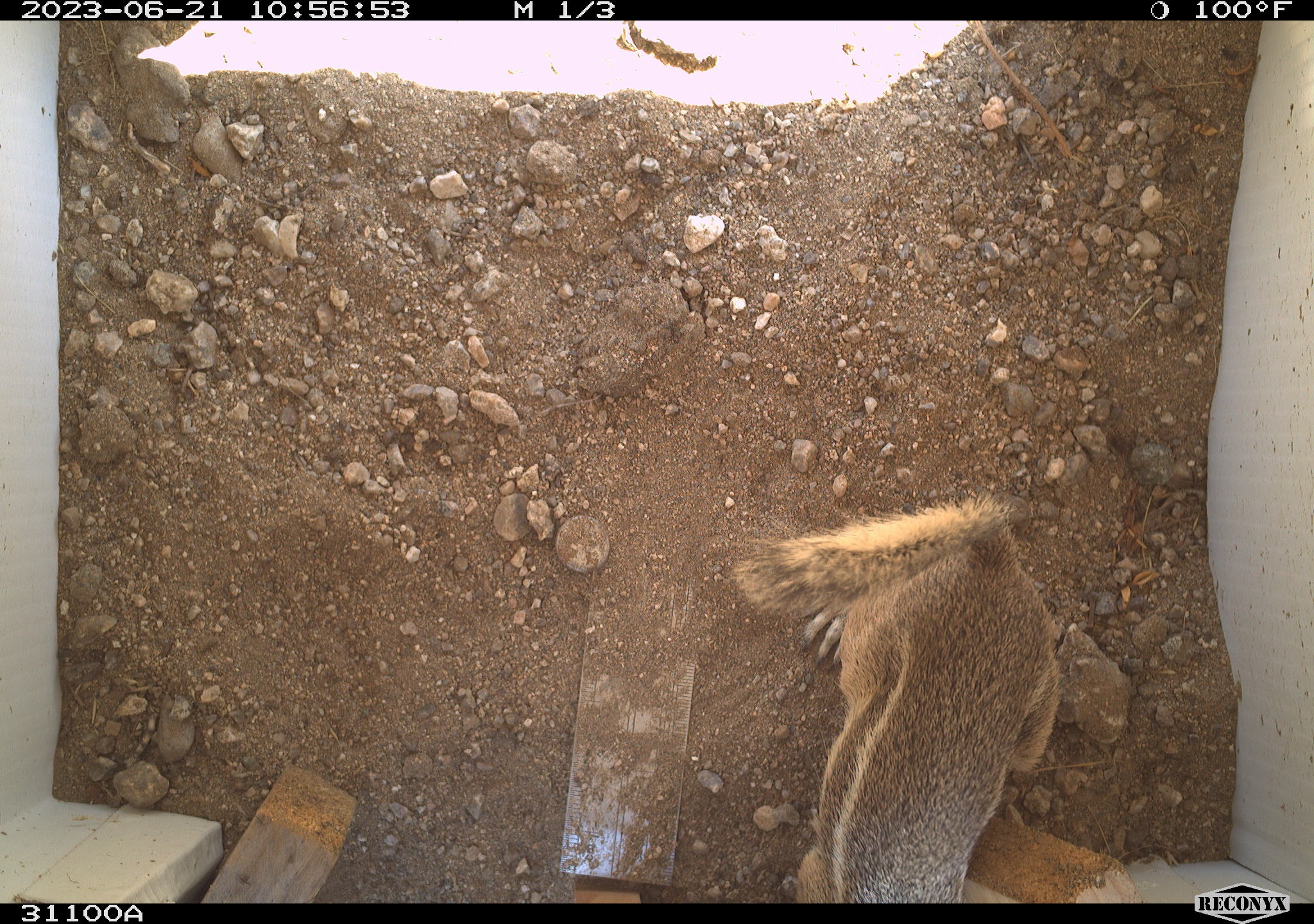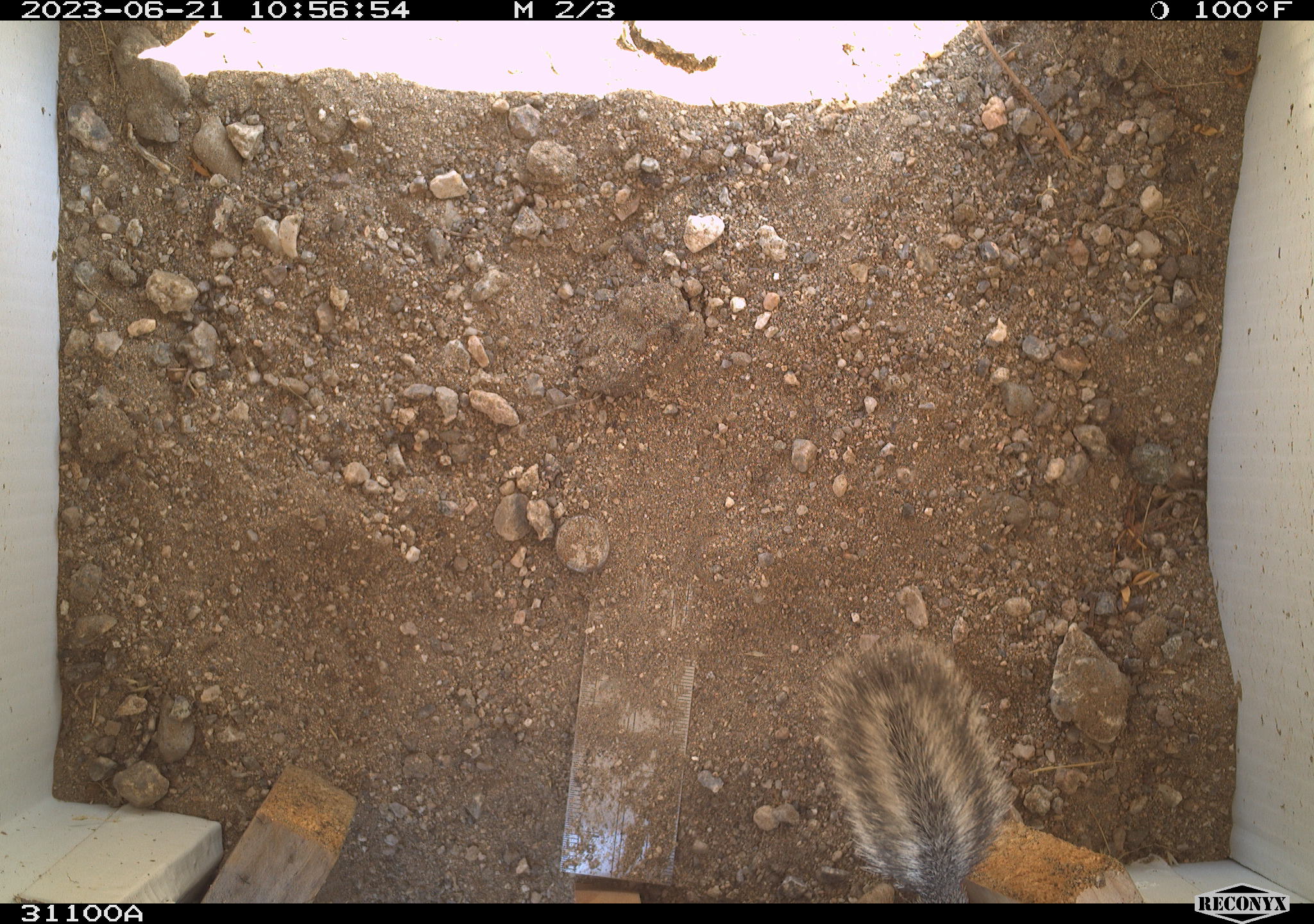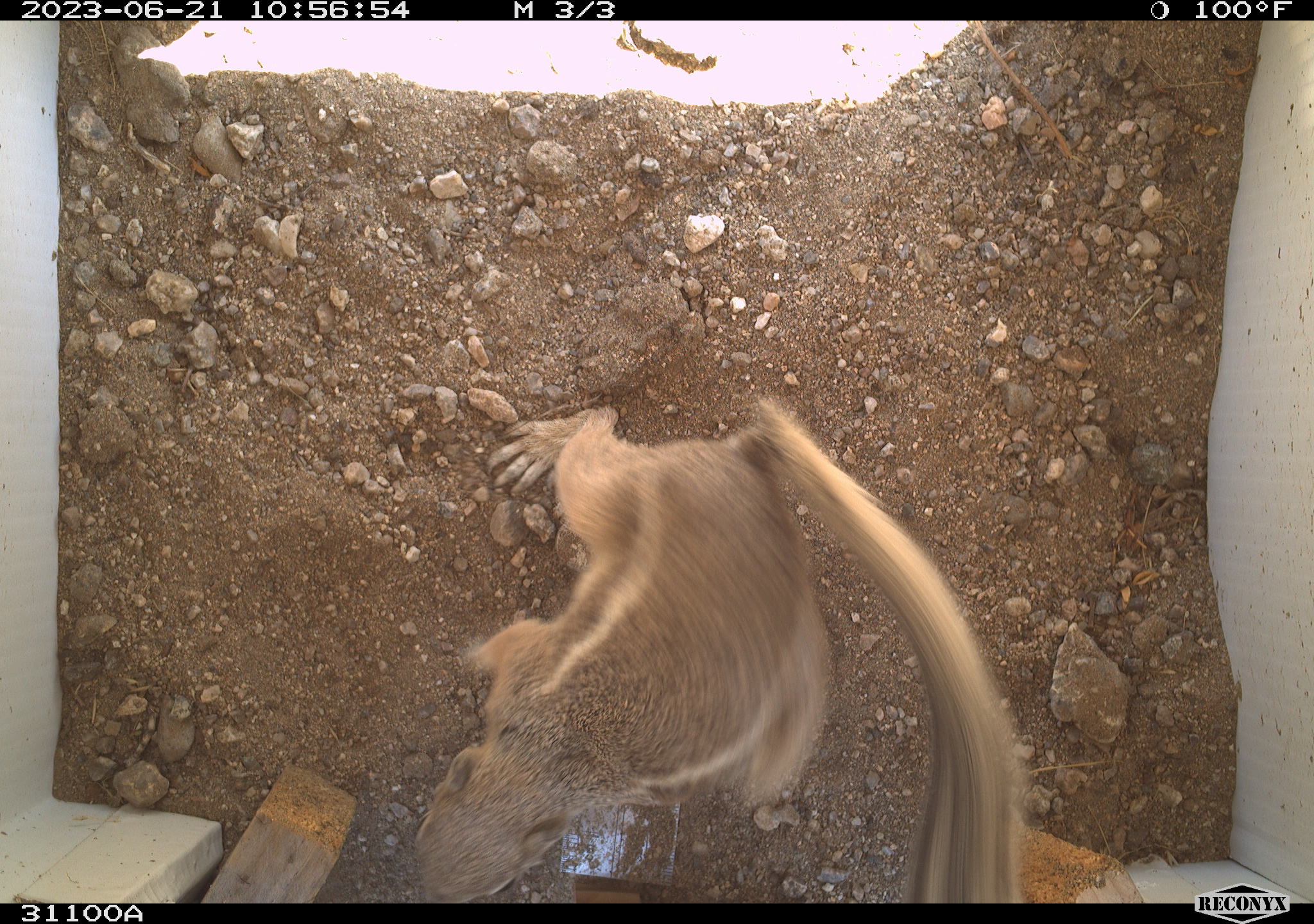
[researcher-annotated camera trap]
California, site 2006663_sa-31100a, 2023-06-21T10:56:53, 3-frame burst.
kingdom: Animalia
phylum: Chordata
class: Mammalia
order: Rodentia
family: Sciuridae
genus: Ammospermophilus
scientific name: Ammospermophilus leucurus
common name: white-tailed antelope squirrel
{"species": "white-tailed antelope squirrel (Ammospermophilus leucurus)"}